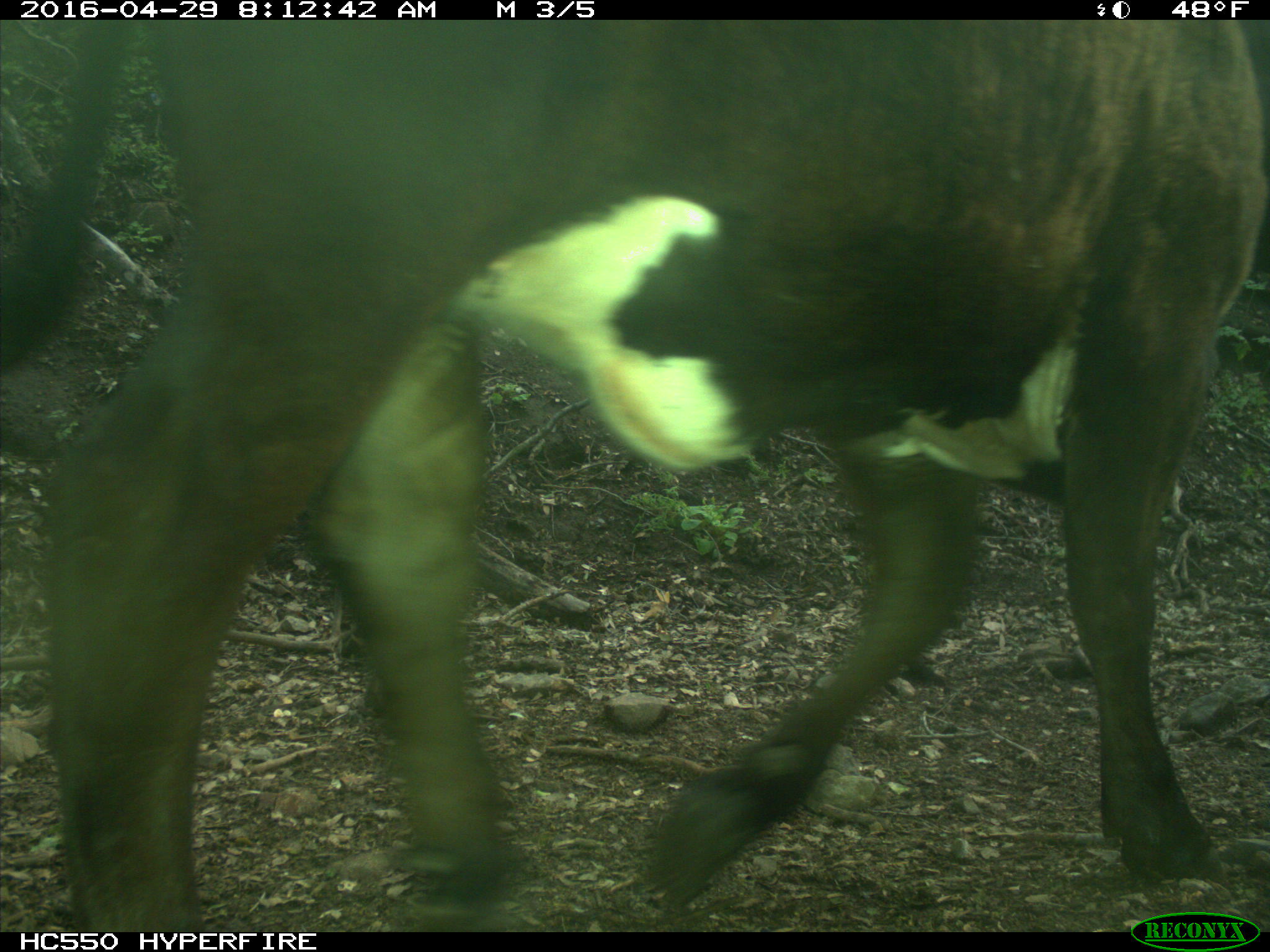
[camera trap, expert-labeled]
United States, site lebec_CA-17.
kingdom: Animalia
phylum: Chordata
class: Mammalia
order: Artiodactyla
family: Bovidae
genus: Bos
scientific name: Bos taurus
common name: domestic cow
Bos taurus (domestic cow).